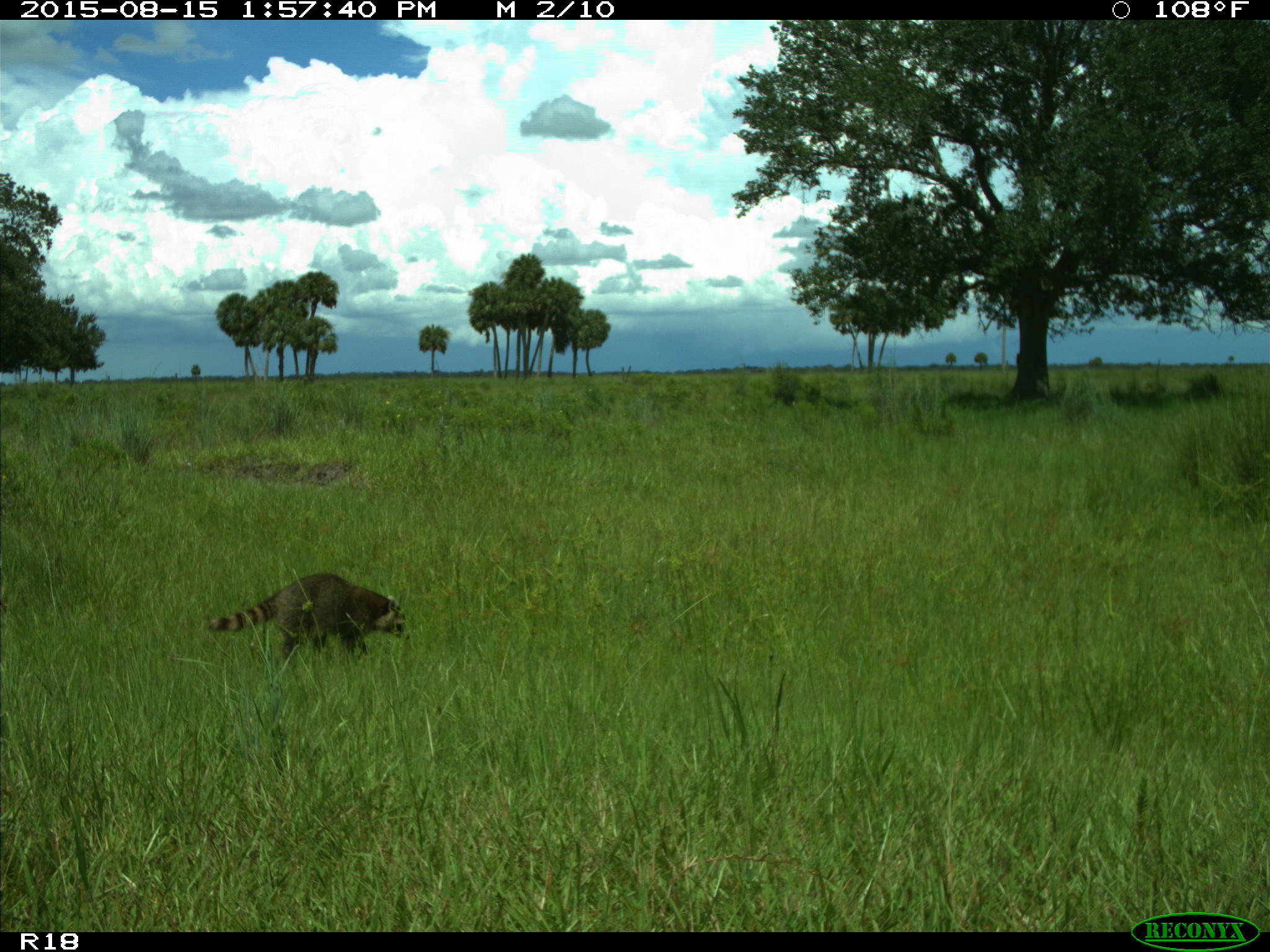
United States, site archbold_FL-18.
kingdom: Animalia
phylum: Chordata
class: Mammalia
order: Carnivora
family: Procyonidae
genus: Procyon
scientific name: Procyon lotor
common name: common raccoon